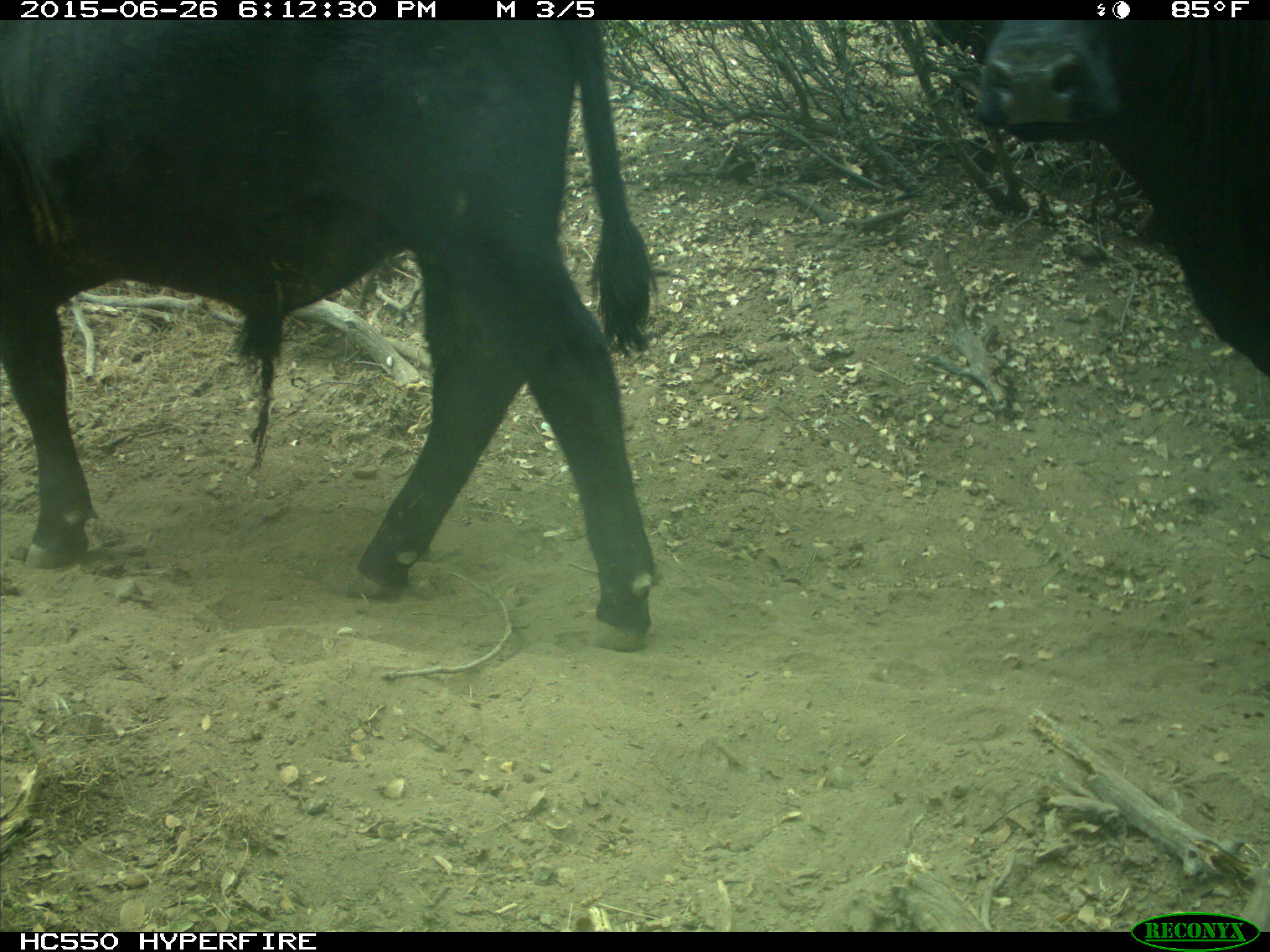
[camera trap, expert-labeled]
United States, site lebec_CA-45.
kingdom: Animalia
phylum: Chordata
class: Mammalia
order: Artiodactyla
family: Bovidae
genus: Bos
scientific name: Bos taurus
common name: domestic cow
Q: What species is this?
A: Bos taurus (domestic cow).